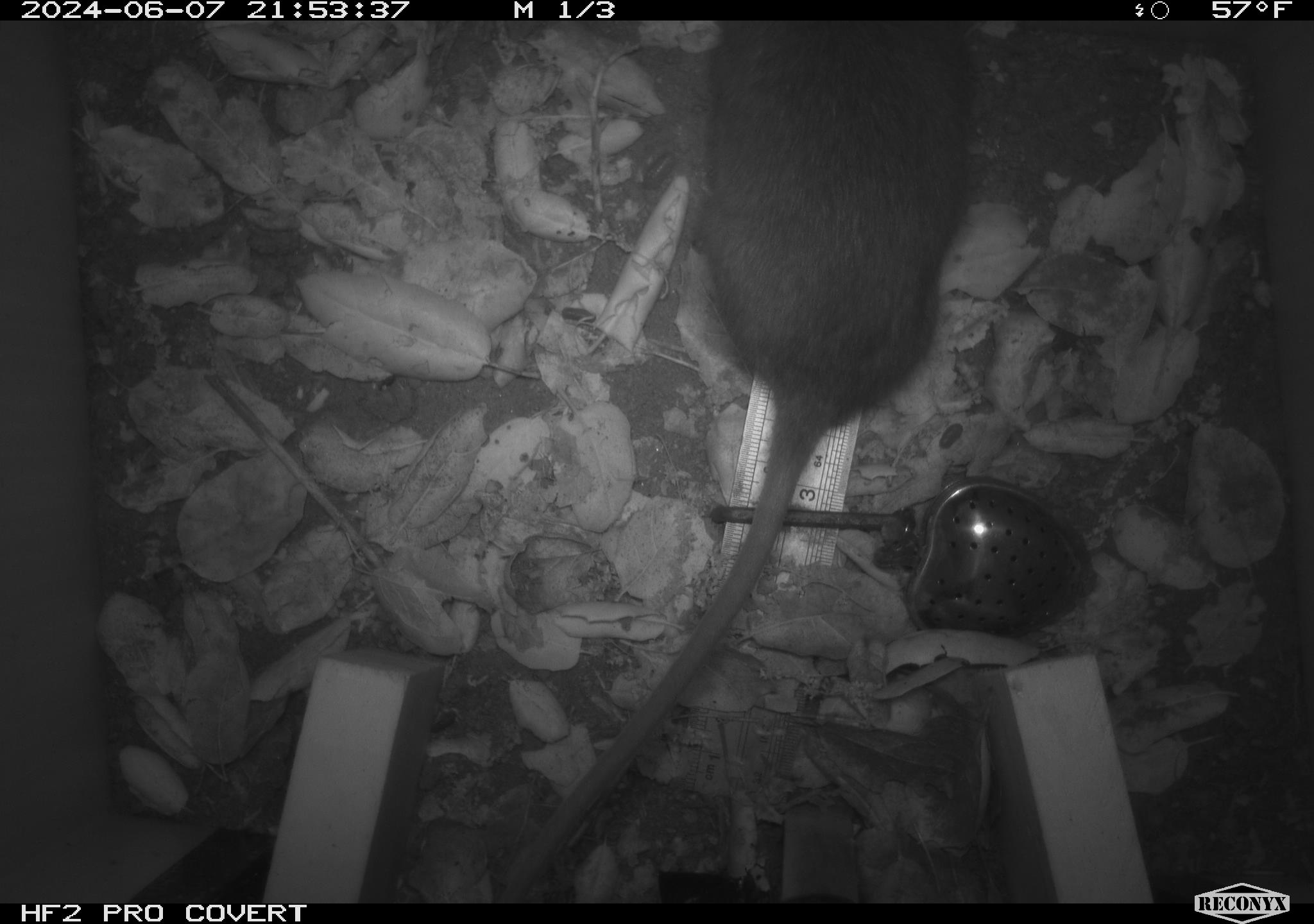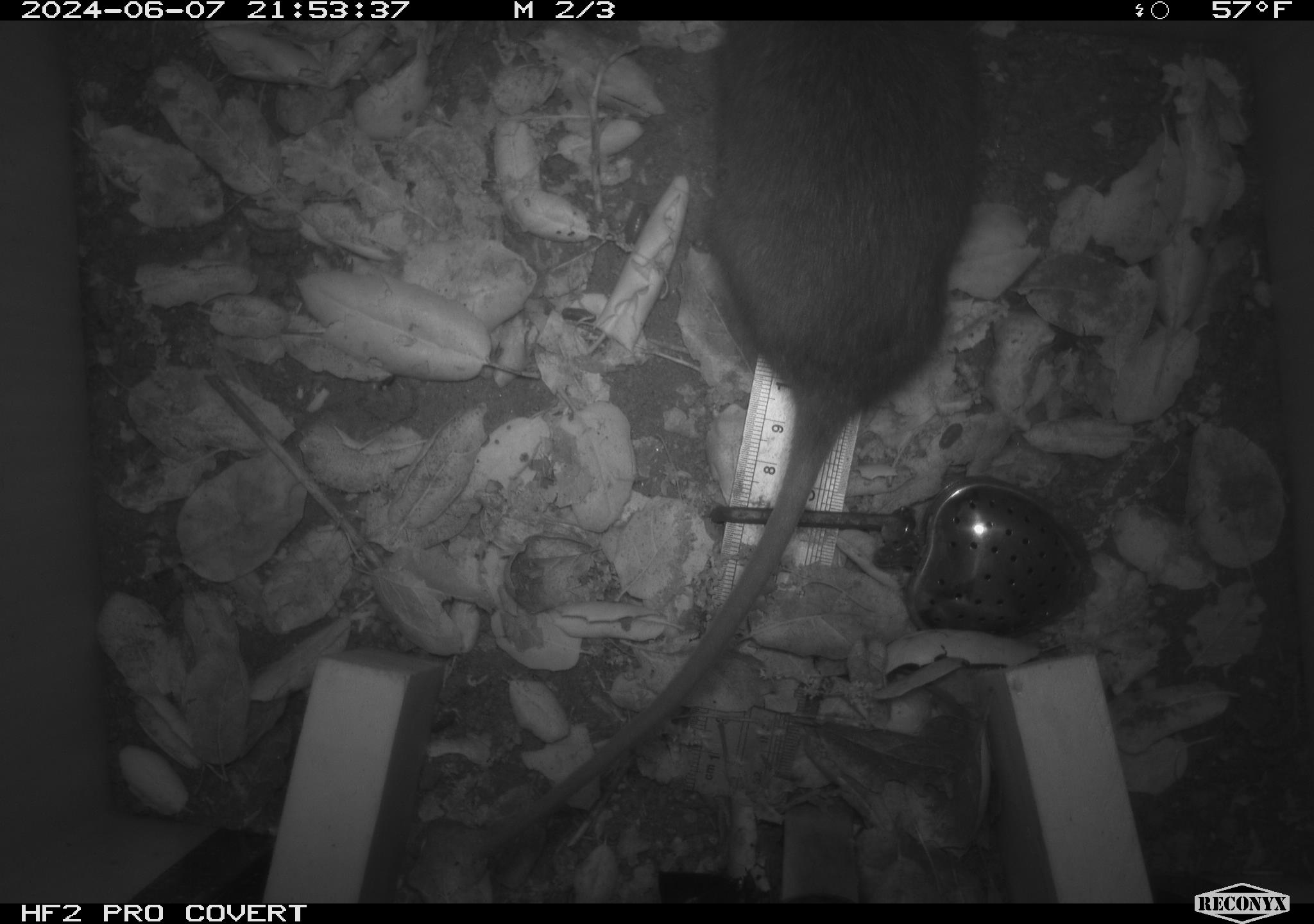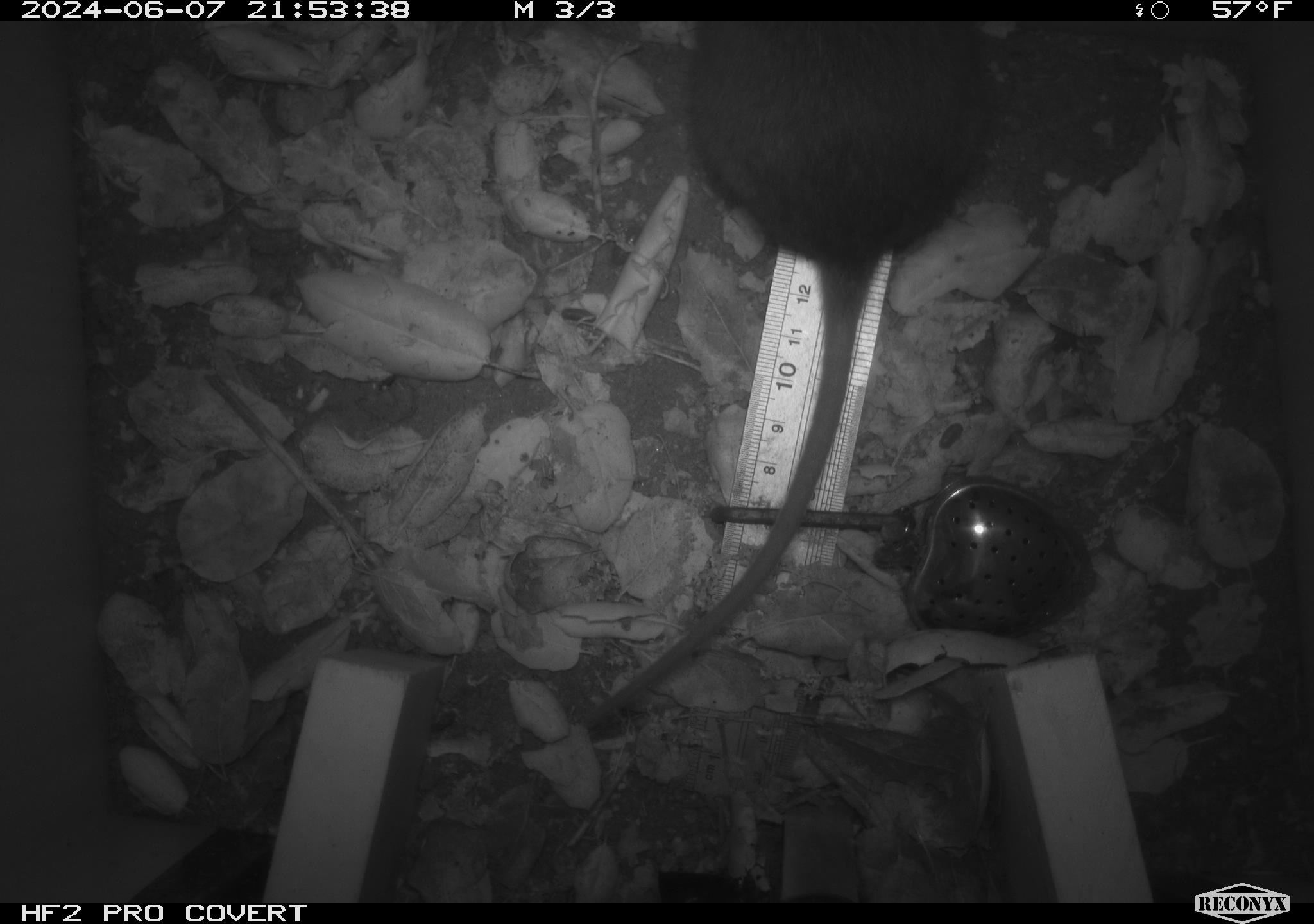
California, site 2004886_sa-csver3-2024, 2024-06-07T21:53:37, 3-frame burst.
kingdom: Animalia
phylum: Chordata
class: Mammalia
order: Rodentia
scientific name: Rodentia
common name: rodent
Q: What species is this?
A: Rodent (Rodentia).